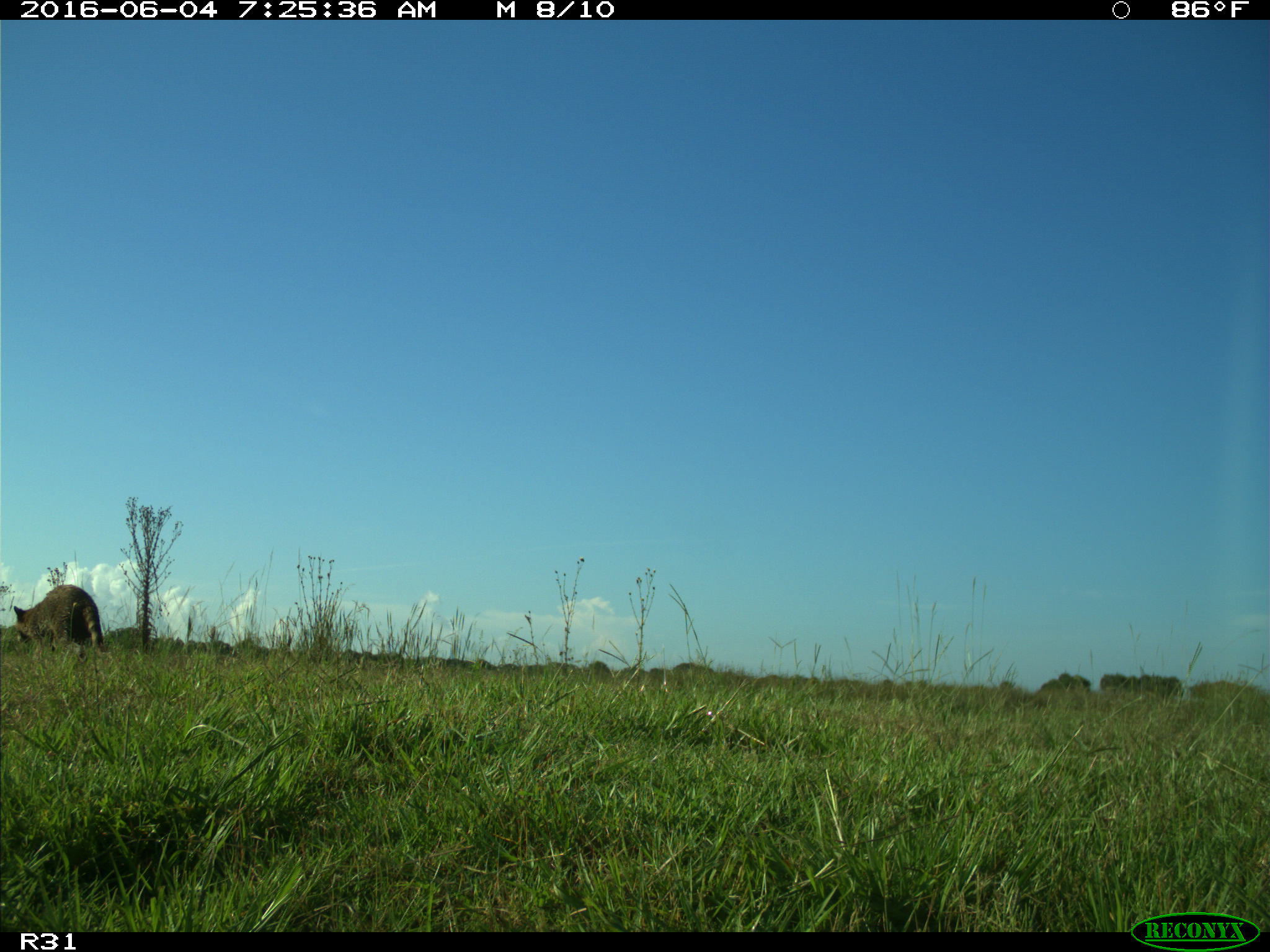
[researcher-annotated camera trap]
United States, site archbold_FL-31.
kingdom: Animalia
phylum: Chordata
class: Mammalia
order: Carnivora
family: Procyonidae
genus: Procyon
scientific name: Procyon lotor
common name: common raccoon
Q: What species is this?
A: Procyon lotor (common raccoon).